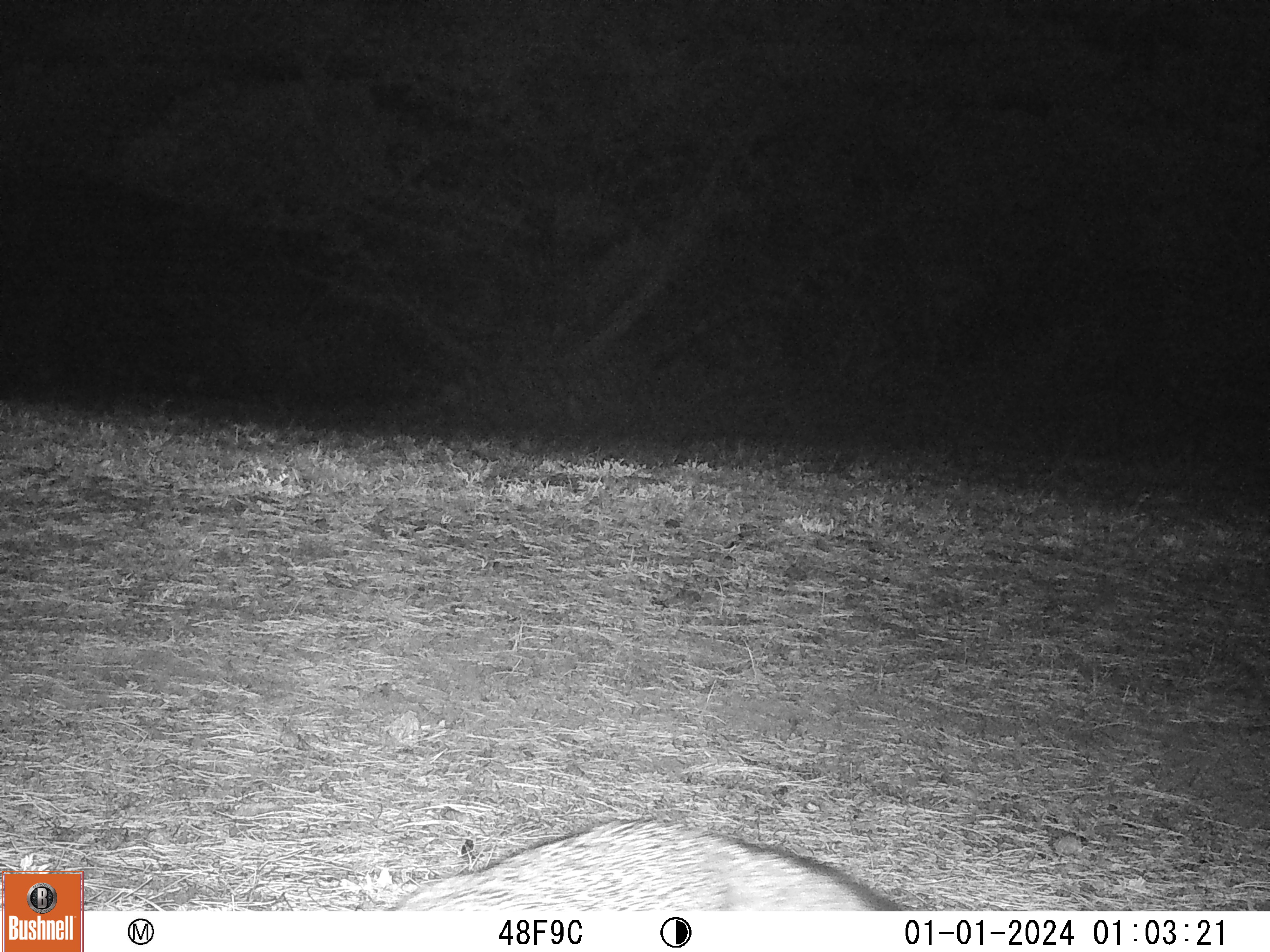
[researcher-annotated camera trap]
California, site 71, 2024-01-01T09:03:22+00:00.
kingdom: Animalia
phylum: Chordata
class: Mammalia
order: Carnivora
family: Canidae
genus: Urocyon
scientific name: Urocyon cinereoargenteus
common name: gray fox